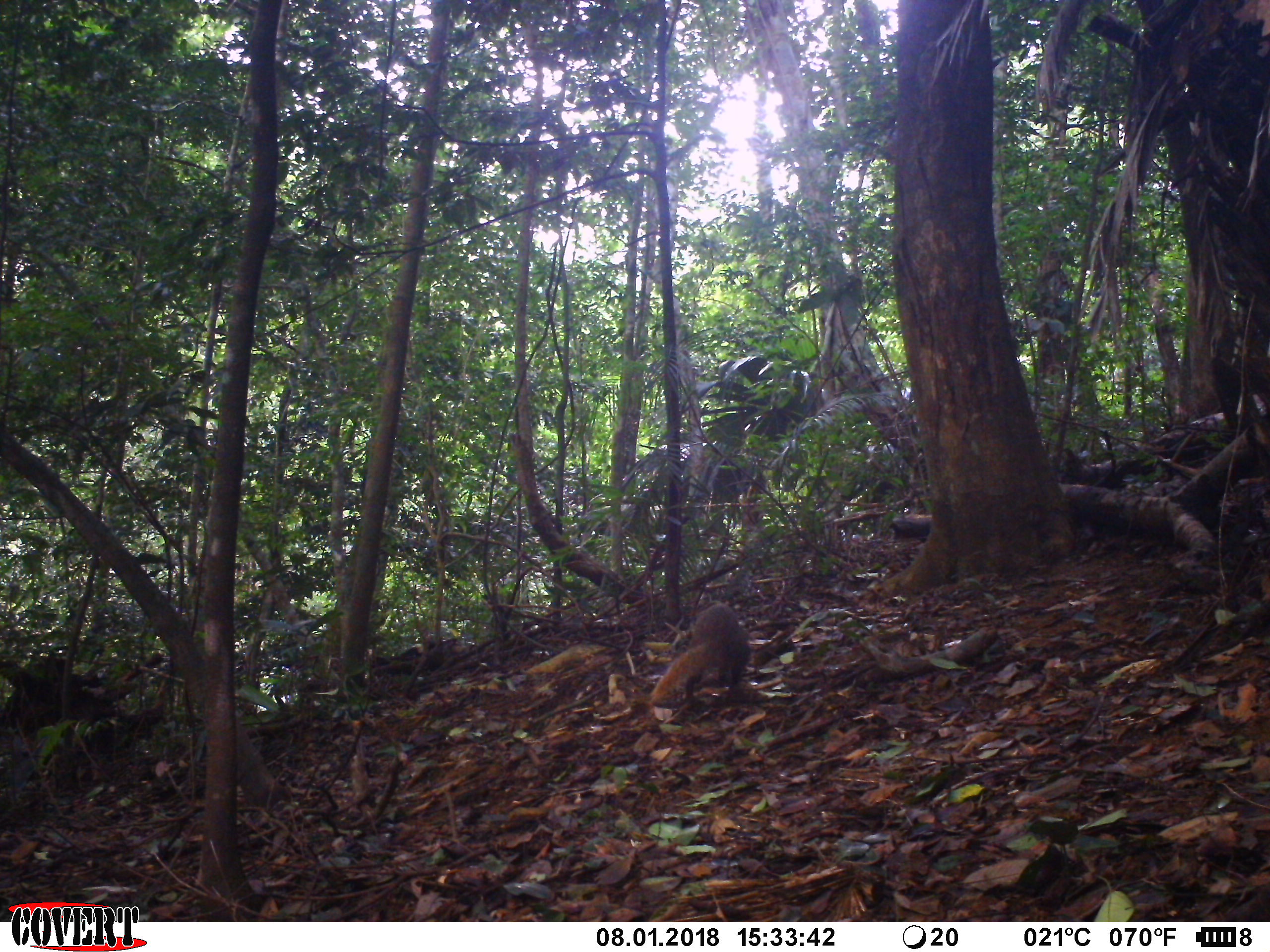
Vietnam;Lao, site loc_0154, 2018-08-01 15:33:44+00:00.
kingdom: Animalia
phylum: Chordata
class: Mammalia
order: Carnivora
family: Herpestidae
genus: Urva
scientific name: Urva urva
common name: crab-eating mongoose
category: crab eating mongoose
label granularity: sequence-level